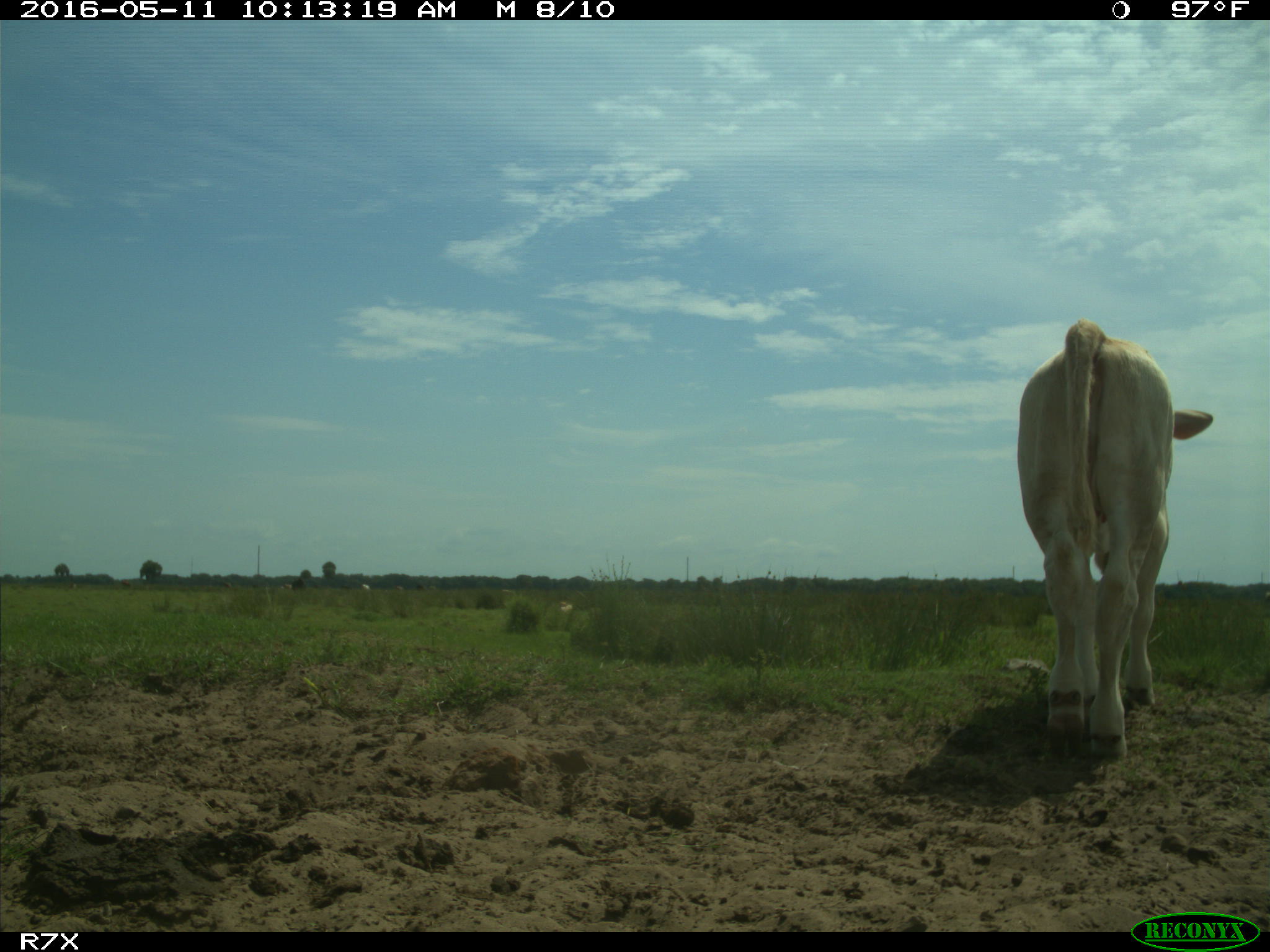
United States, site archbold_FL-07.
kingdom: Animalia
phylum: Chordata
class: Mammalia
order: Artiodactyla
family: Bovidae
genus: Bos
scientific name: Bos taurus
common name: domestic cow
Bos taurus (domestic cow).